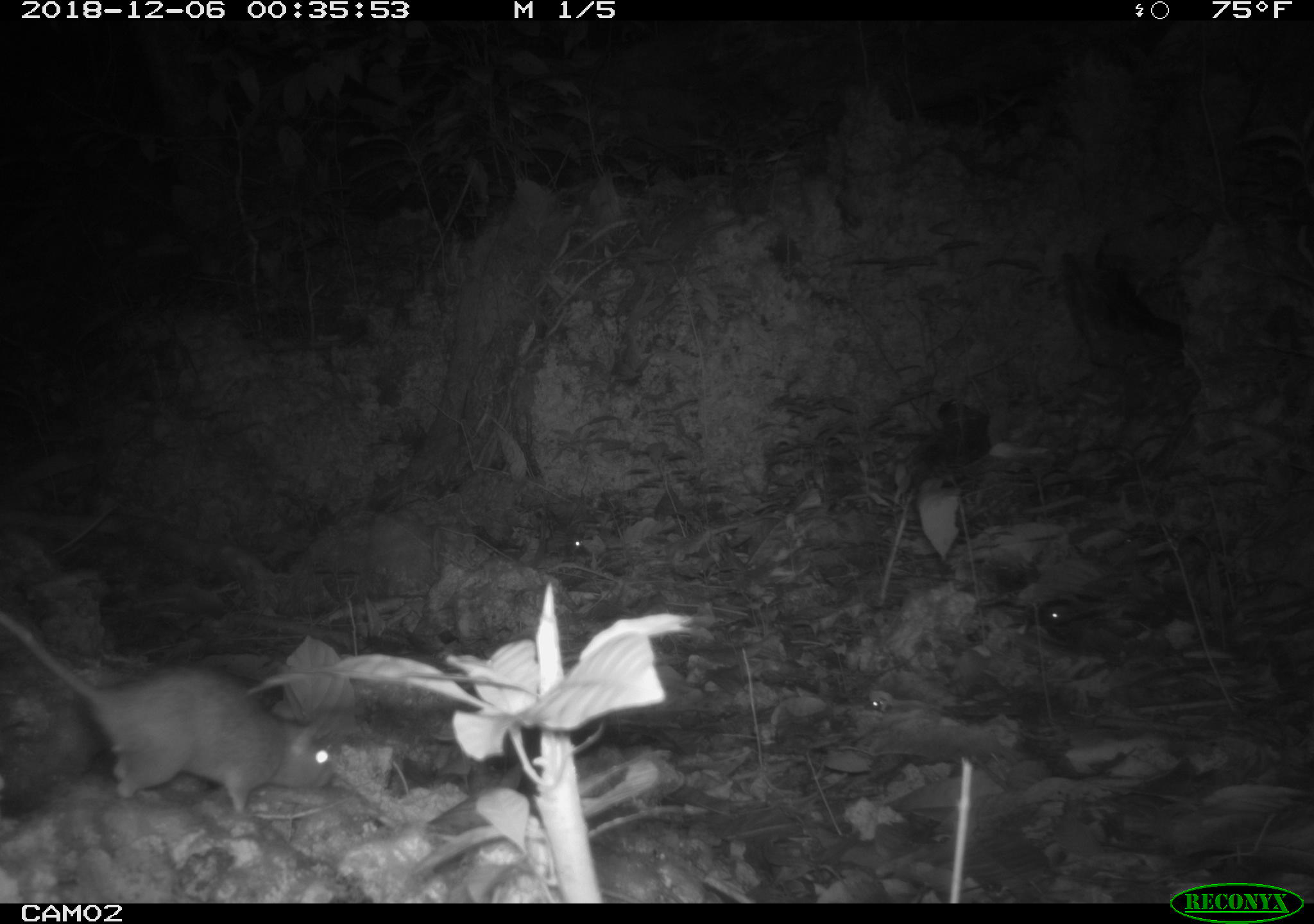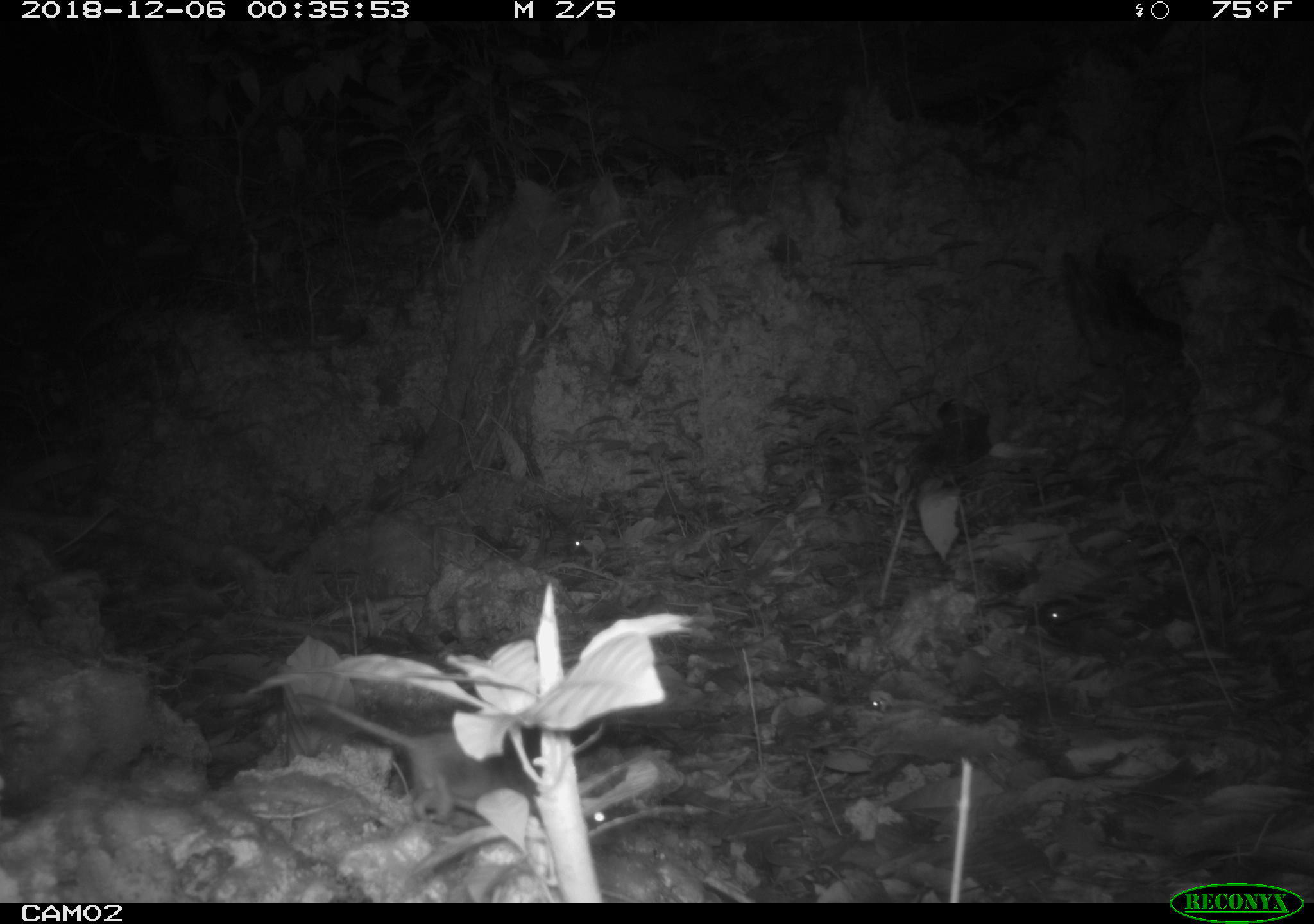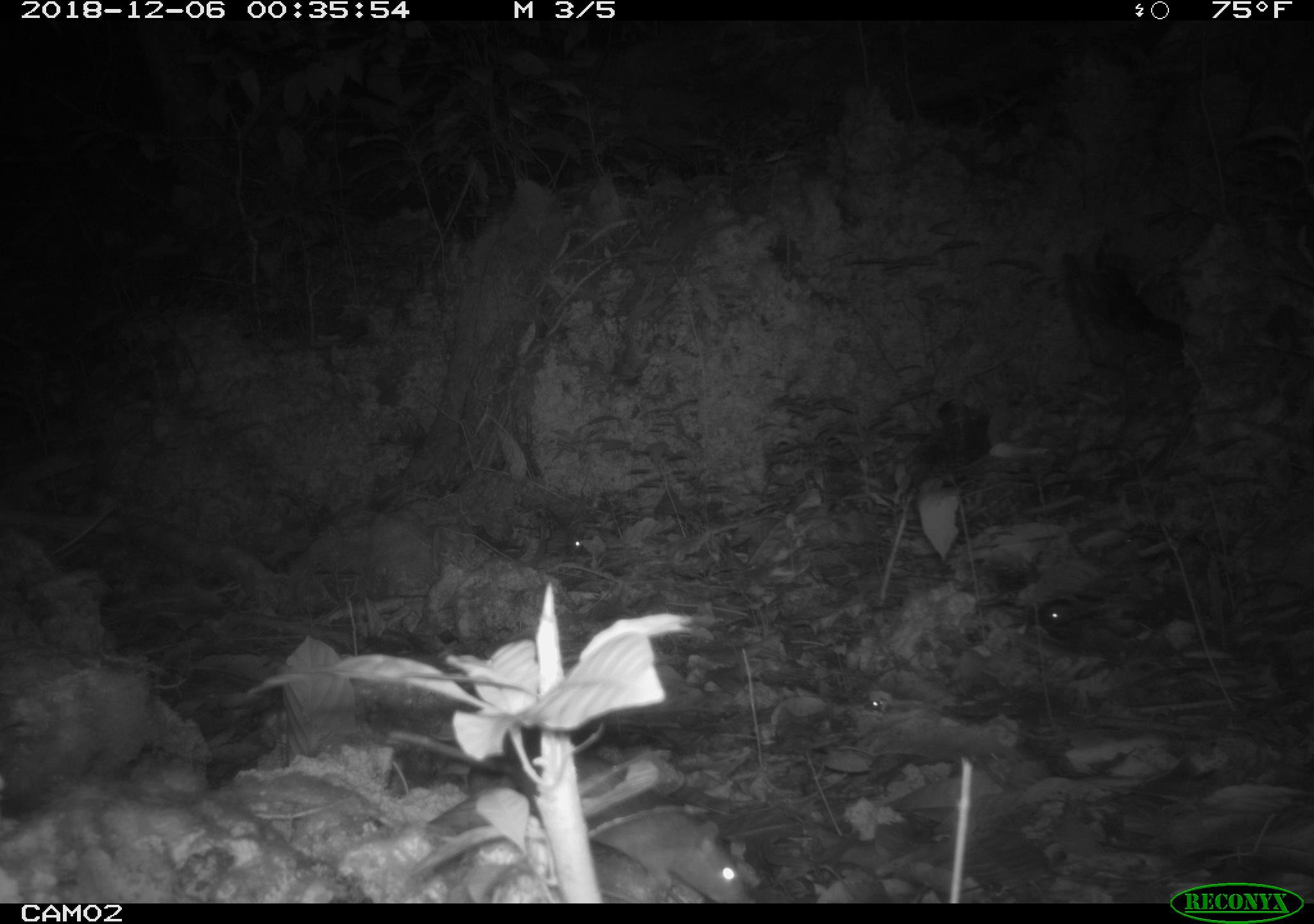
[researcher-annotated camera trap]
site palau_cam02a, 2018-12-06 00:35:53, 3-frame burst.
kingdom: Animalia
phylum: Chordata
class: Mammalia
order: Rodentia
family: Muridae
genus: Rattus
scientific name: Rattus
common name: rat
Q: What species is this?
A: Rat (Rattus).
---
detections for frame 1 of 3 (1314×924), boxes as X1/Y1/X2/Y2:
rat: 0/602/334/816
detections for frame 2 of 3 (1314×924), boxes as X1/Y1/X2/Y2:
rat: 278/680/633/864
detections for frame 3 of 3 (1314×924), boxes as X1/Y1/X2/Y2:
rat: 361/697/754/904